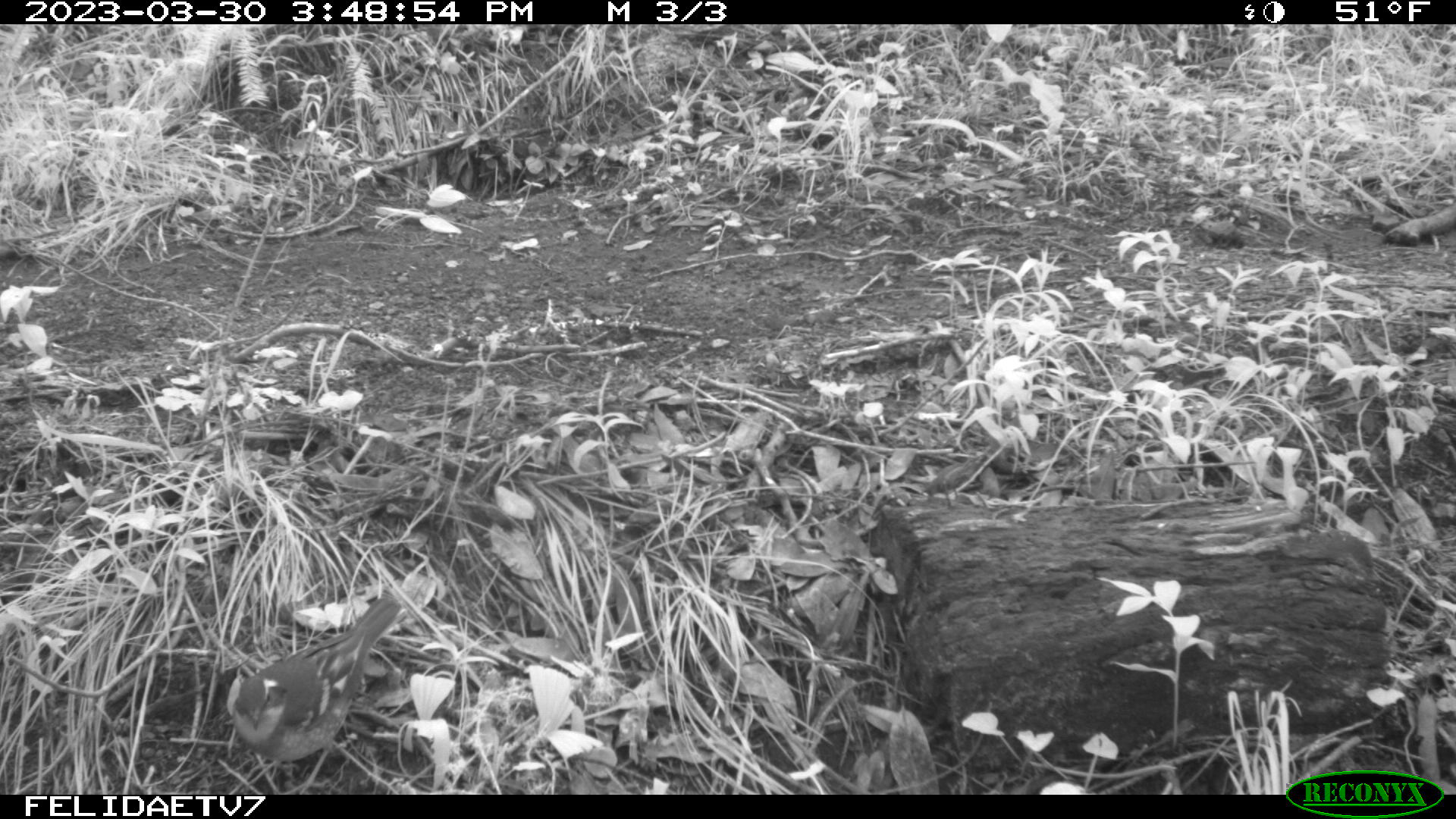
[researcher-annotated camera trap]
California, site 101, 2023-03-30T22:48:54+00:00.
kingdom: Animalia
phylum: Chordata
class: Aves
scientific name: Aves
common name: bird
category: unknown bird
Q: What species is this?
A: Unknown bird (bird) (Aves).